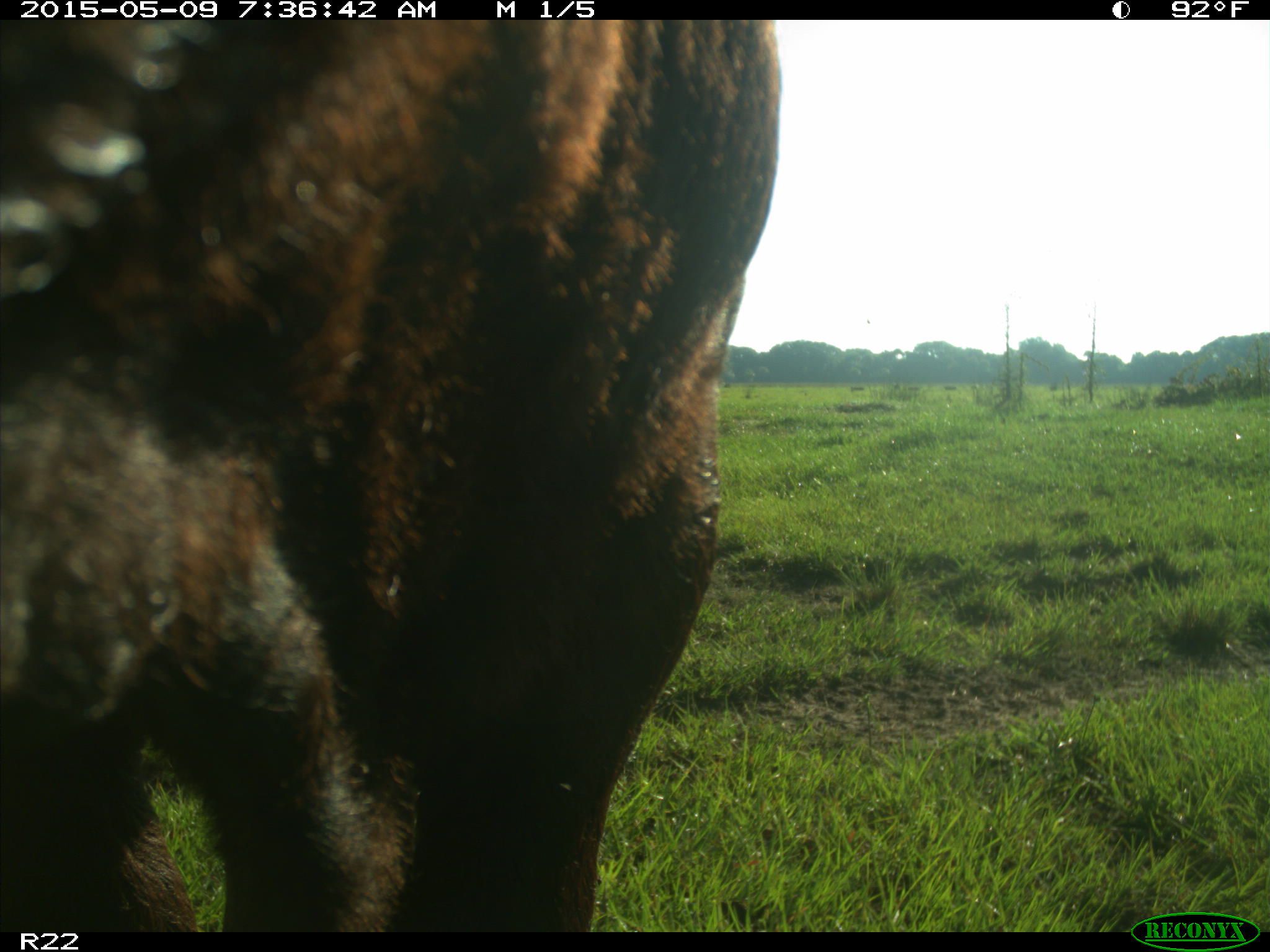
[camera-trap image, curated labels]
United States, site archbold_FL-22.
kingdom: Animalia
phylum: Chordata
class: Mammalia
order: Artiodactyla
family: Bovidae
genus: Bos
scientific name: Bos taurus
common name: domestic cow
Bos taurus (domestic cow).